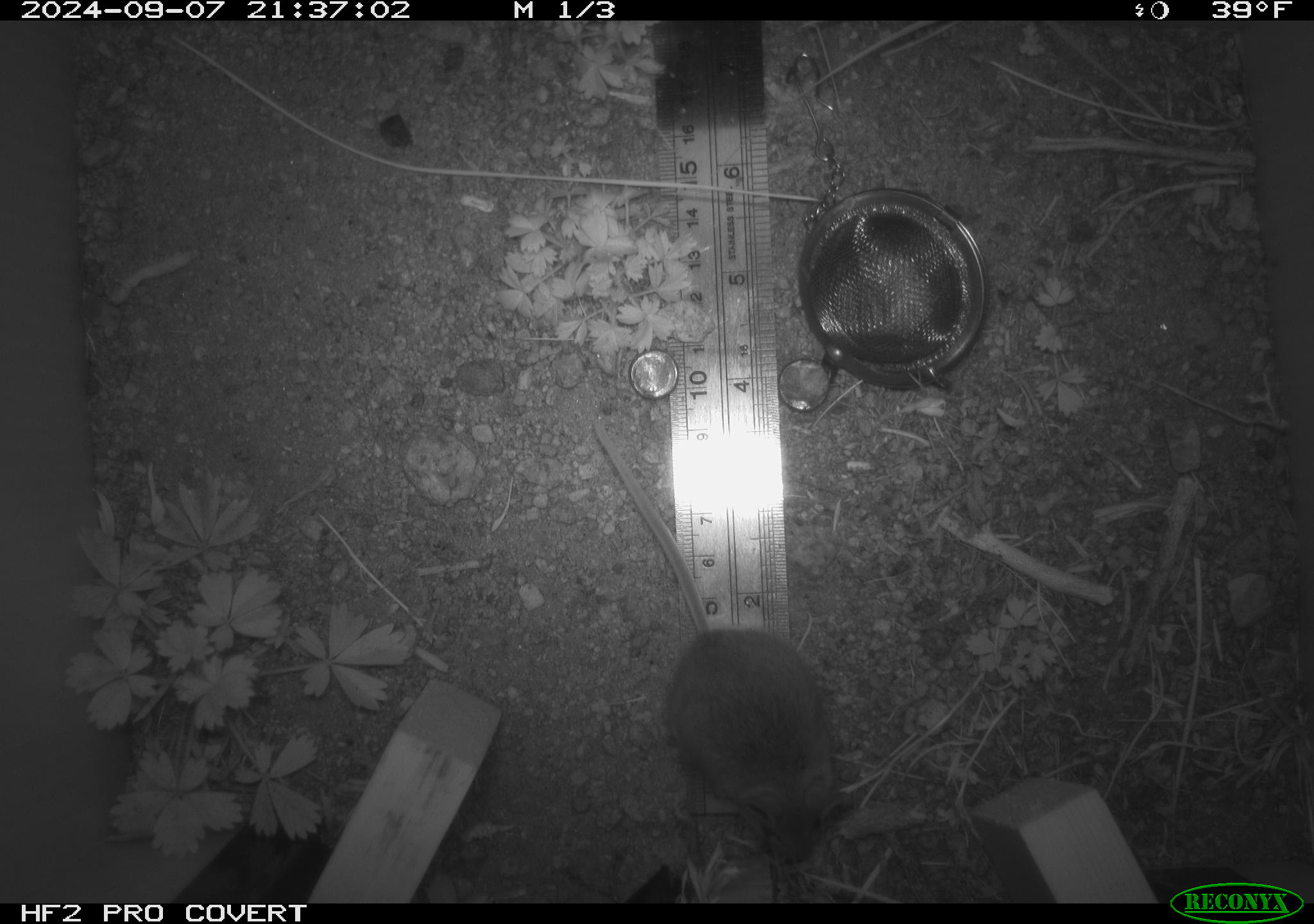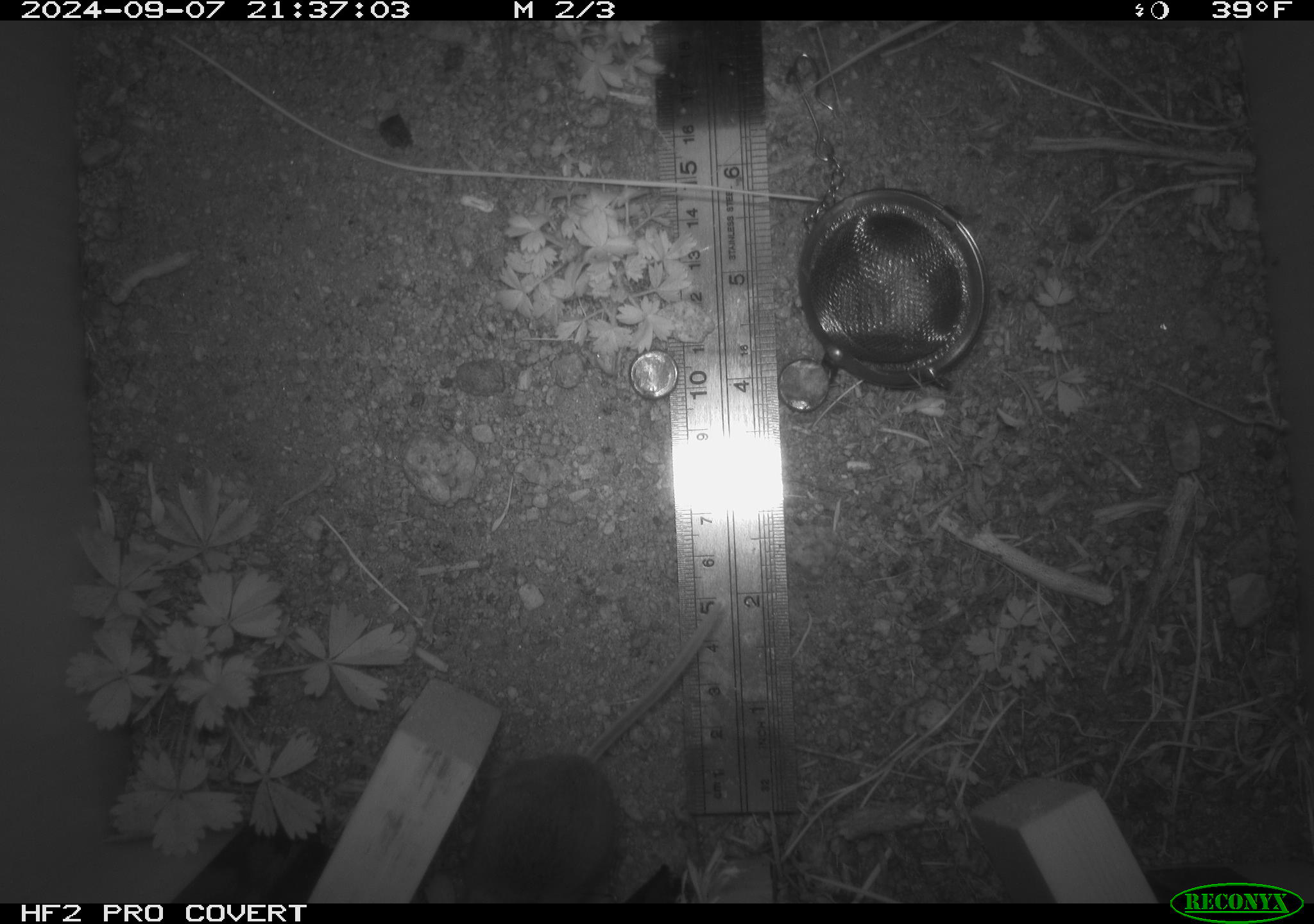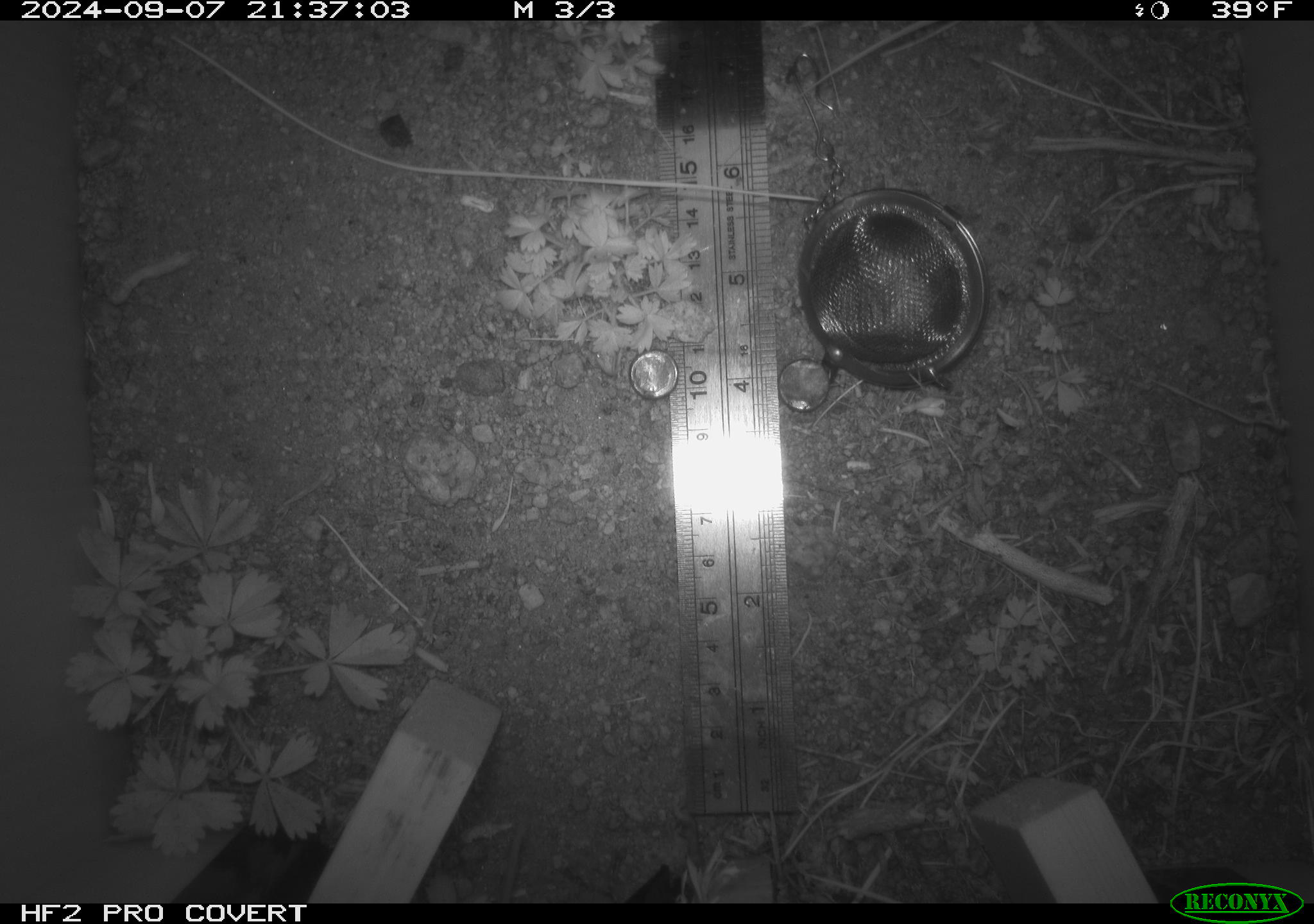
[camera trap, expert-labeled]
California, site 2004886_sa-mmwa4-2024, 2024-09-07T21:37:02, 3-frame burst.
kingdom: Animalia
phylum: Chordata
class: Mammalia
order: Rodentia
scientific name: Rodentia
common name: mouse species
Mouse species (Rodentia).